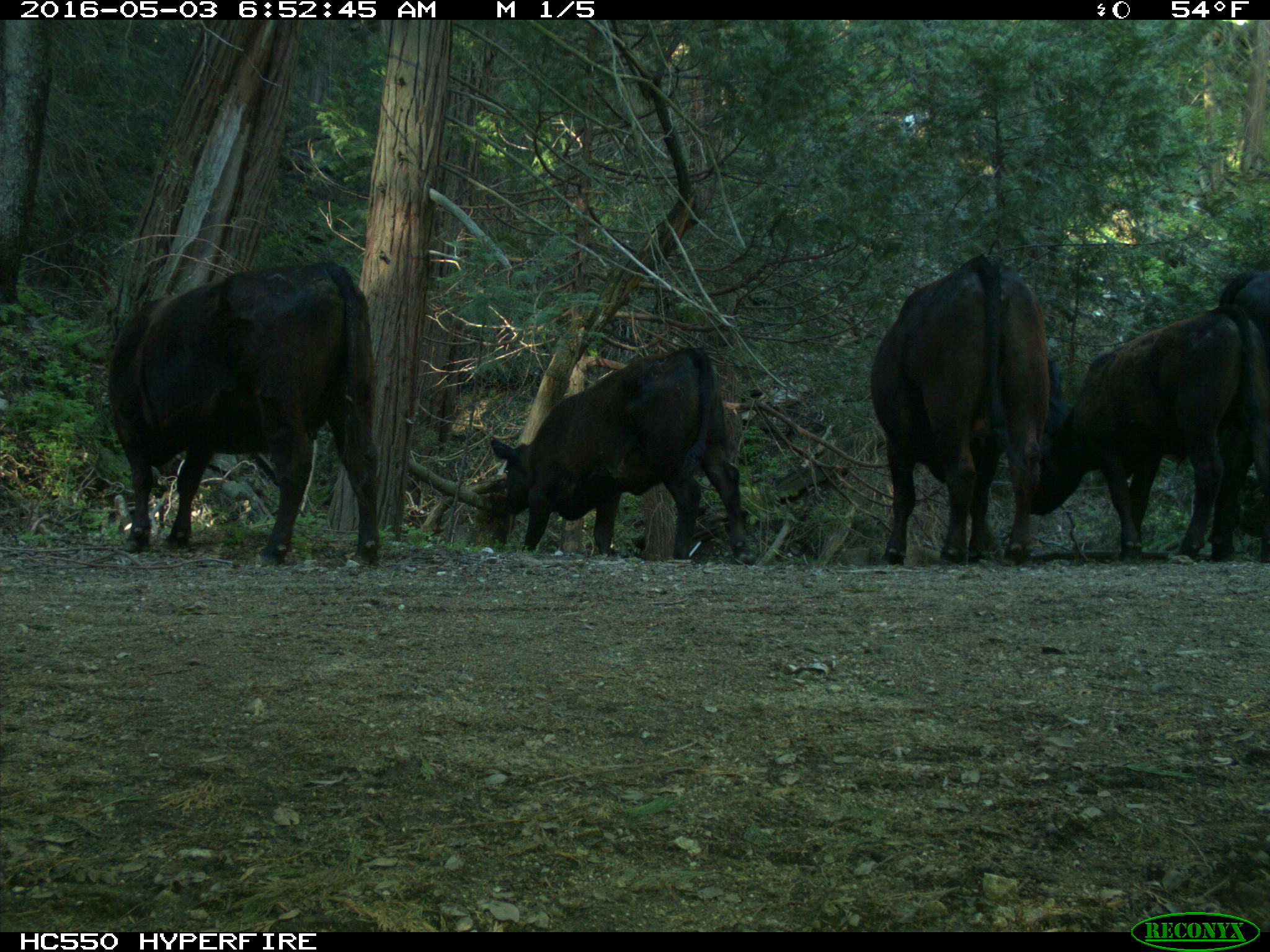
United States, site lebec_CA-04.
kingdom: Animalia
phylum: Chordata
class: Mammalia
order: Artiodactyla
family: Bovidae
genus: Bos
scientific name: Bos taurus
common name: domestic cow